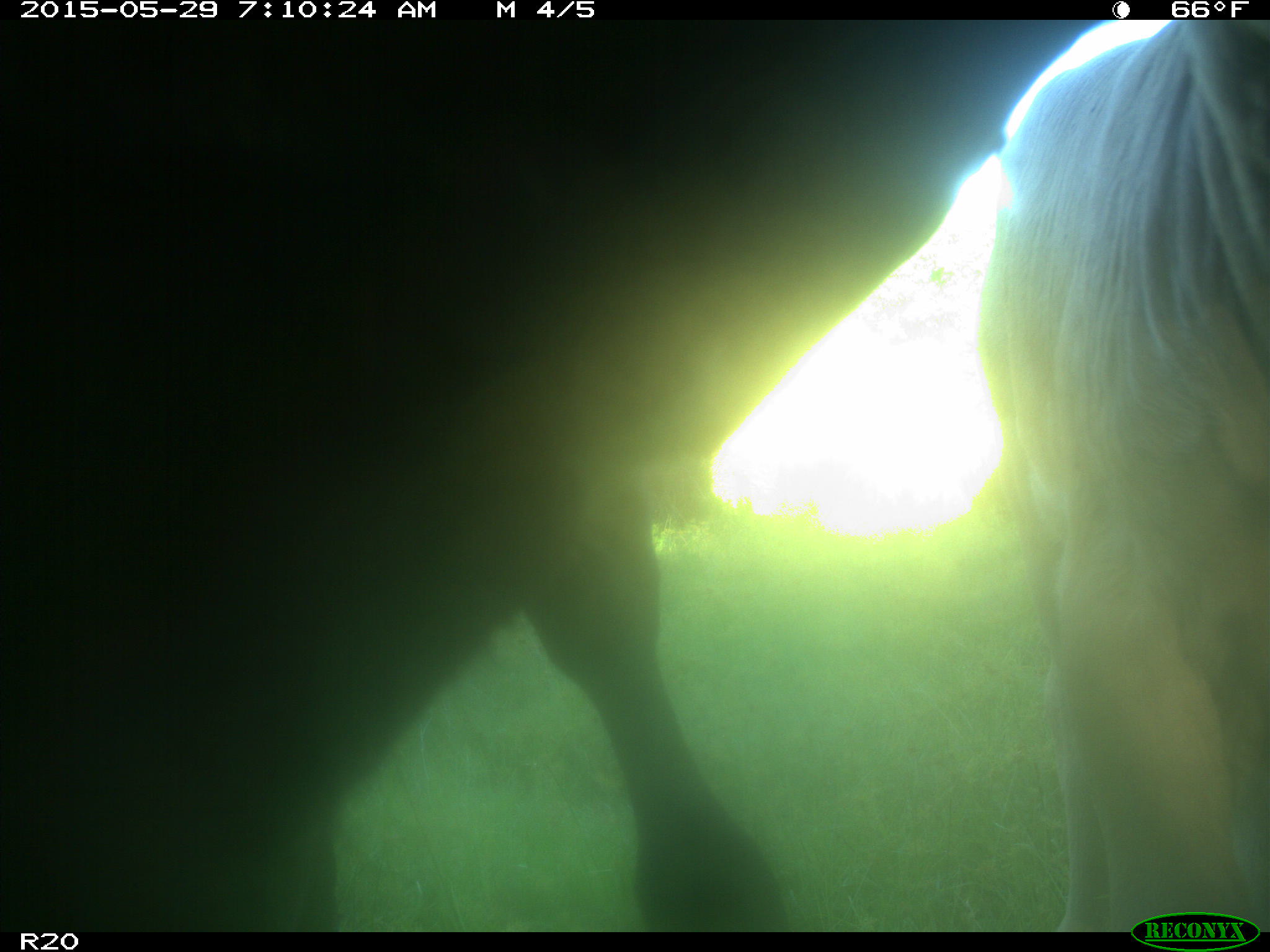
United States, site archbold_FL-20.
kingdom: Animalia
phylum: Chordata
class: Mammalia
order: Artiodactyla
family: Bovidae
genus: Bos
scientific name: Bos taurus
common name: domestic cow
Bos taurus (domestic cow).